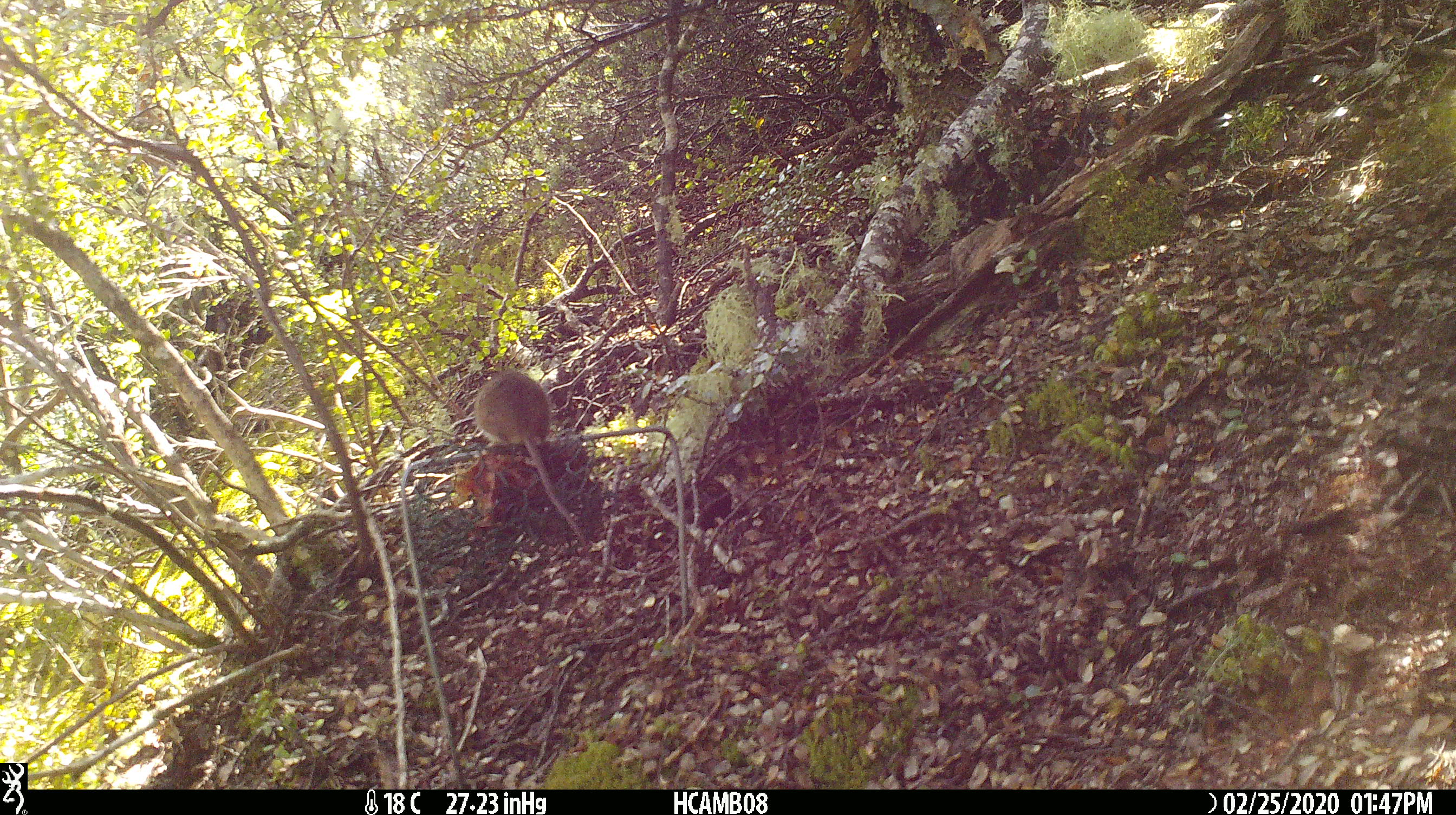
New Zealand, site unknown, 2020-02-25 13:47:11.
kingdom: Animalia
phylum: Chordata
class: Mammalia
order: Rodentia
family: Muridae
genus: Mus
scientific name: Mus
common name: mouse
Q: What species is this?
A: Mouse (Mus).